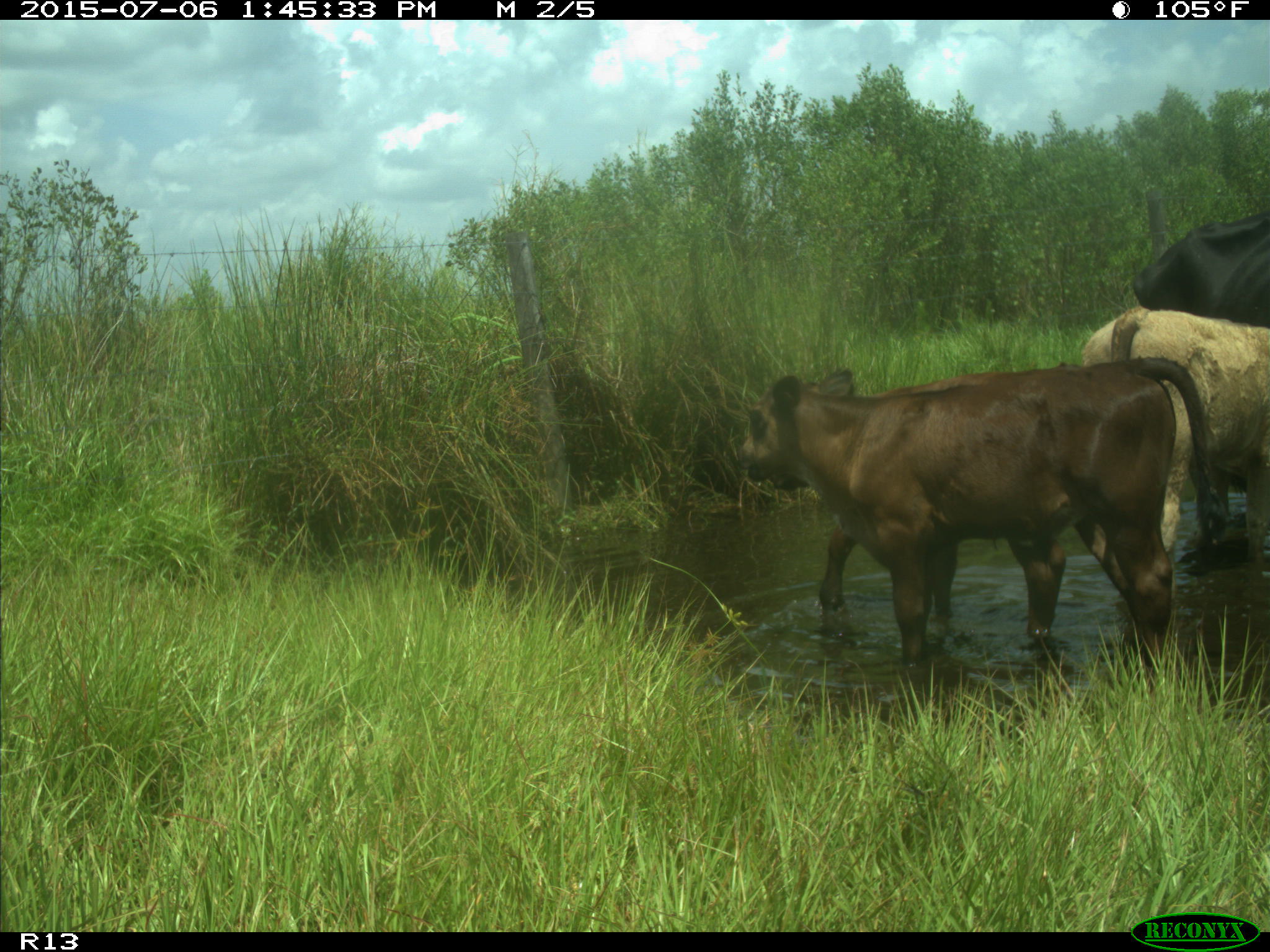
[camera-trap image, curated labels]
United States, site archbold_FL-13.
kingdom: Animalia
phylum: Chordata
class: Mammalia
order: Artiodactyla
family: Bovidae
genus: Bos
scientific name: Bos taurus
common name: domestic cow